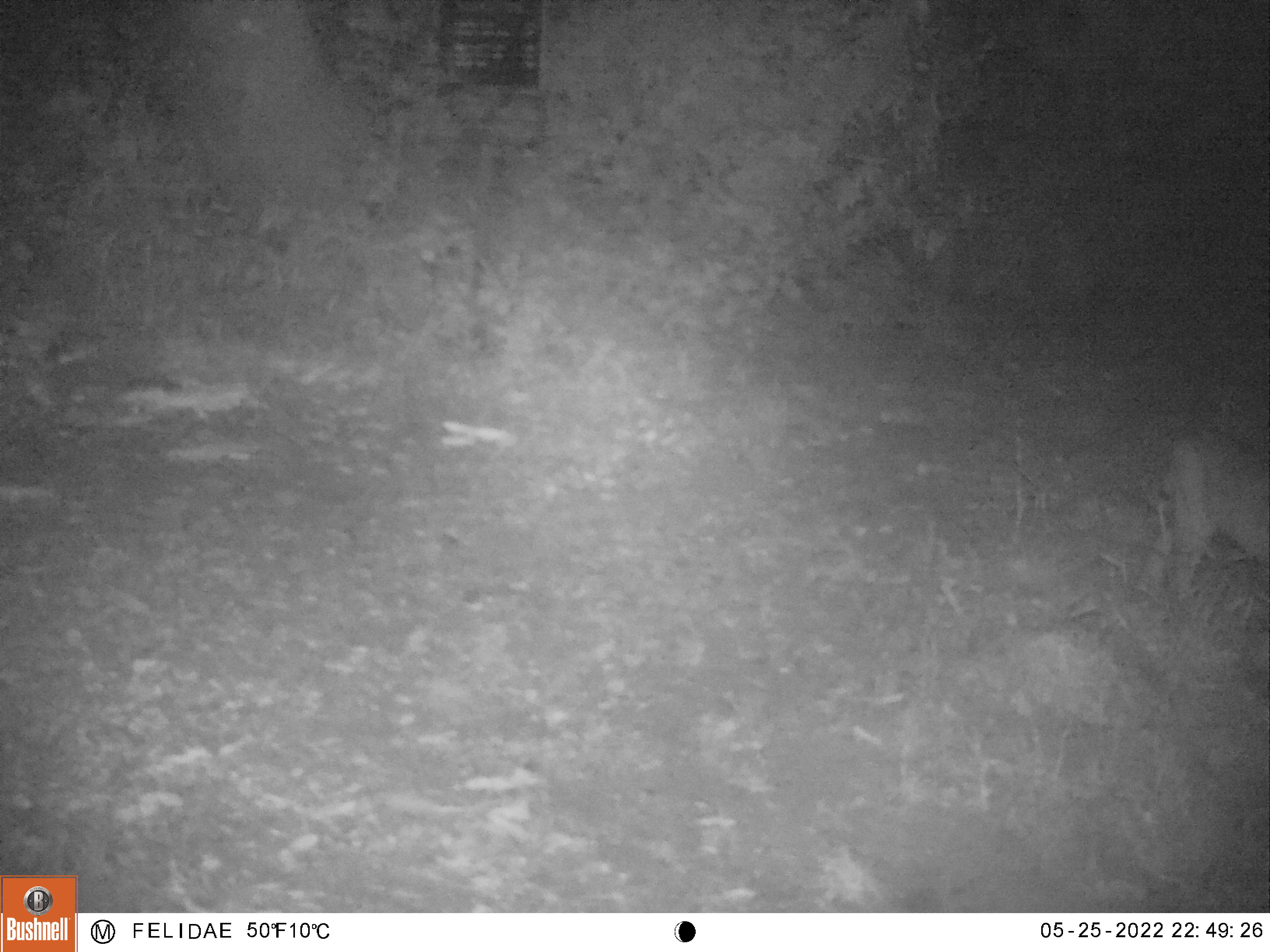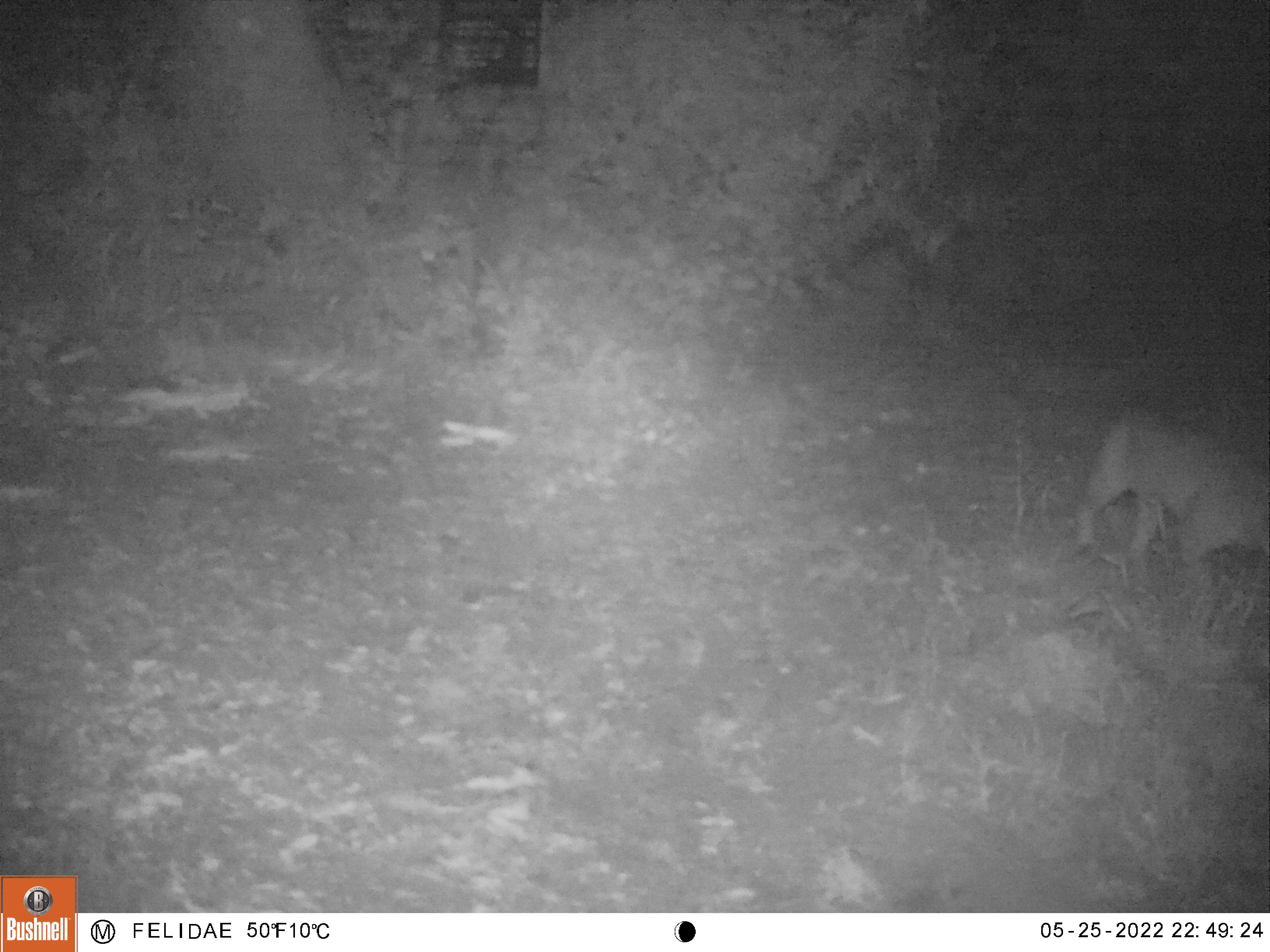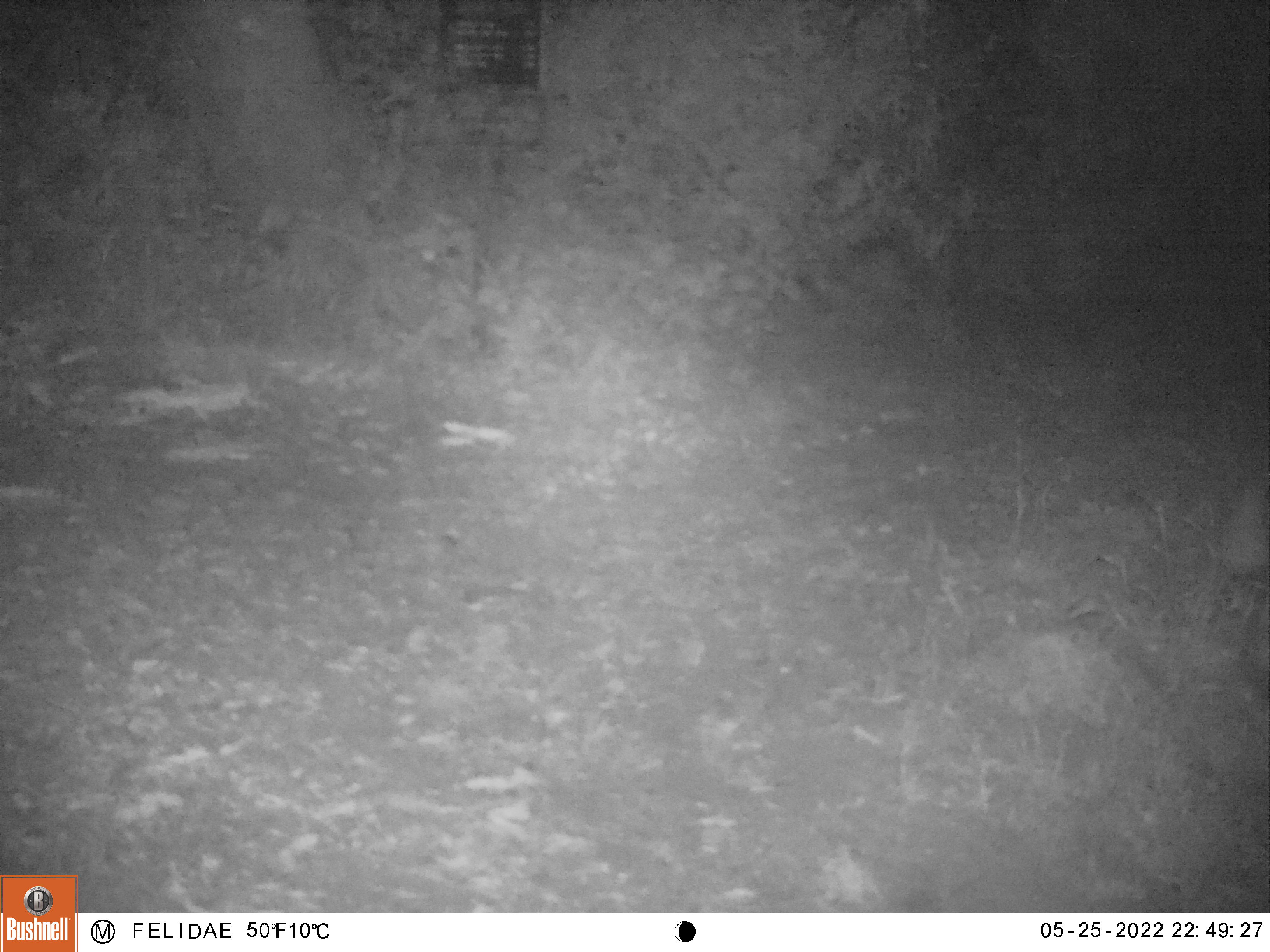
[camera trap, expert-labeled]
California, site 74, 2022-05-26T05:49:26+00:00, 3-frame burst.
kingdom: Animalia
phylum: Chordata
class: Mammalia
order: Carnivora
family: Felidae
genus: Lynx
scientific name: Lynx rufus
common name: bobcat